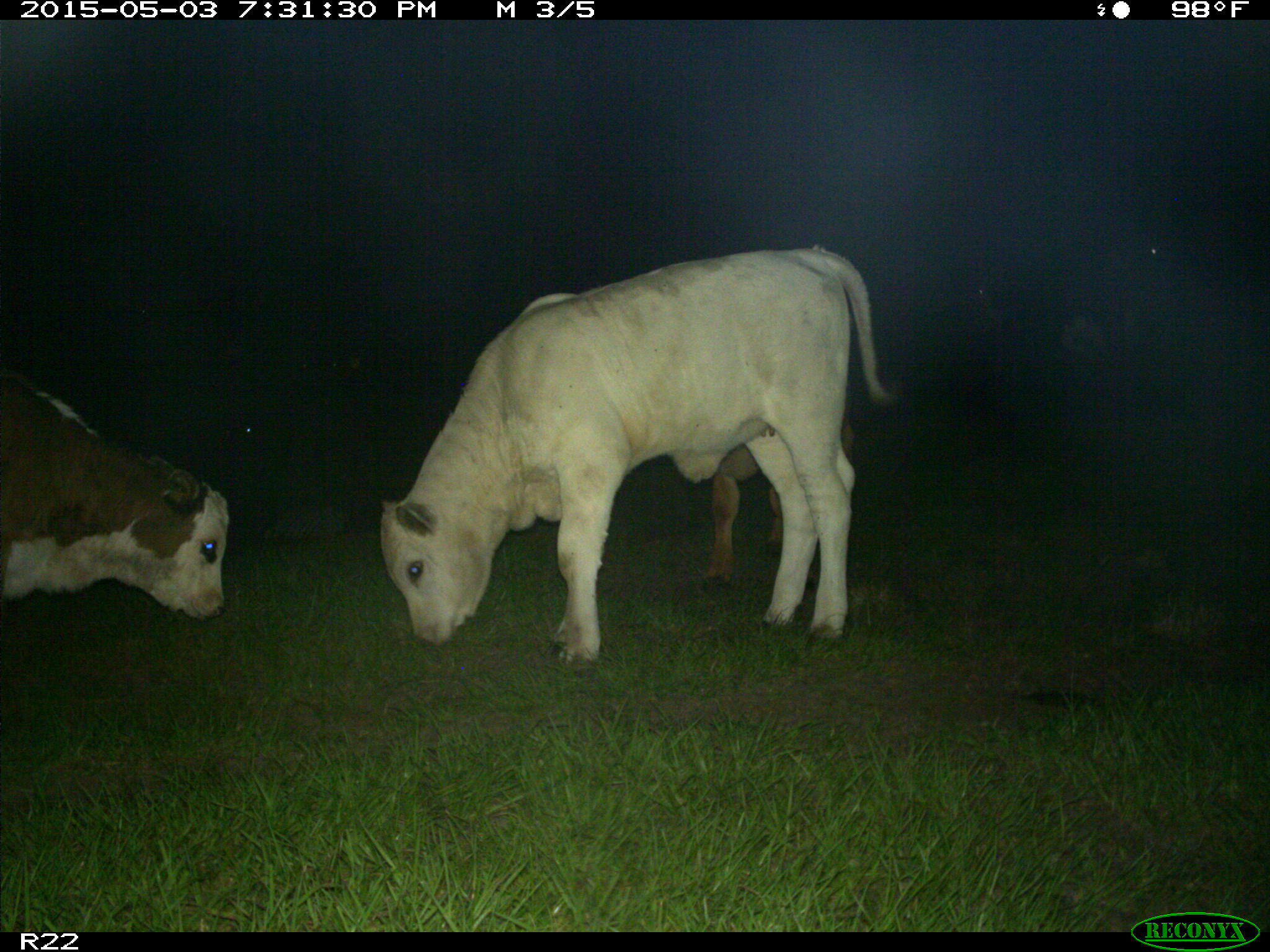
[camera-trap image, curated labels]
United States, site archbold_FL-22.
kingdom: Animalia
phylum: Chordata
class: Mammalia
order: Artiodactyla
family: Bovidae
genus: Bos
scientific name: Bos taurus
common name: domestic cow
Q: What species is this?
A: Bos taurus (domestic cow).